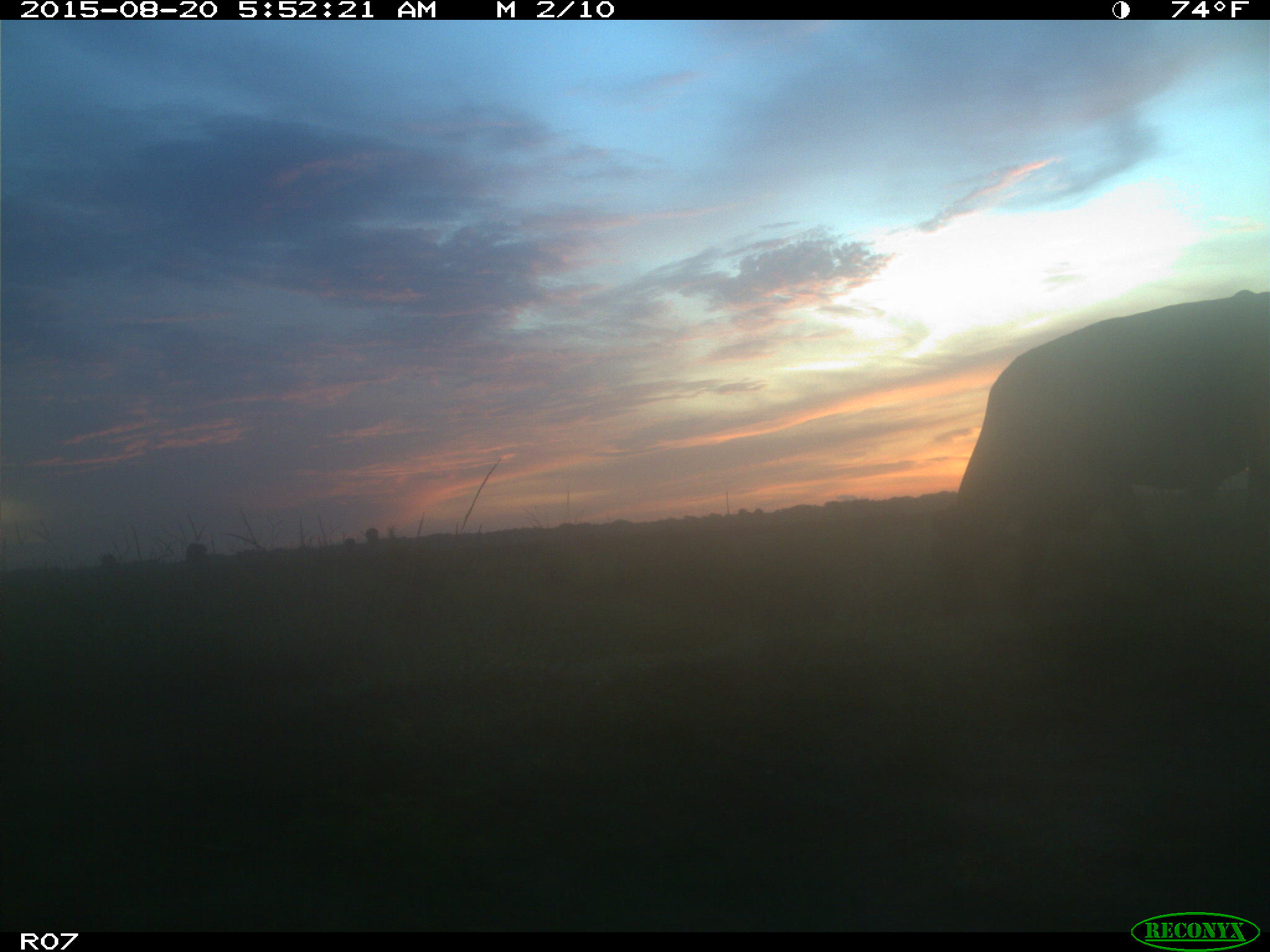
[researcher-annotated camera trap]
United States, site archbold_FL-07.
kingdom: Animalia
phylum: Chordata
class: Mammalia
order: Artiodactyla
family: Bovidae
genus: Bos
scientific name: Bos taurus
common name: domestic cow